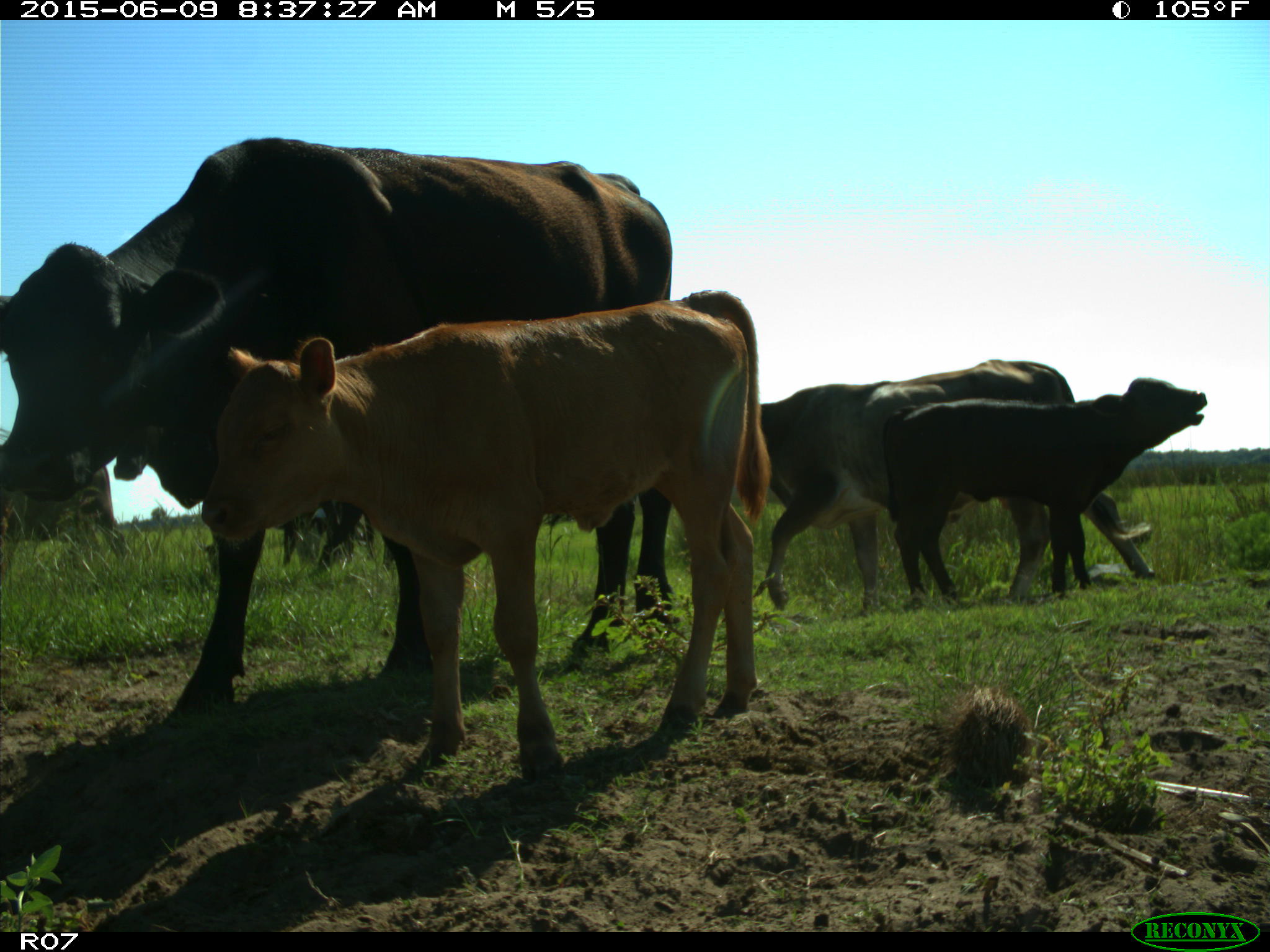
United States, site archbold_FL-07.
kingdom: Animalia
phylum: Chordata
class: Mammalia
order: Artiodactyla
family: Bovidae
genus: Bos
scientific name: Bos taurus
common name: domestic cow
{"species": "Bos taurus (domestic cow)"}